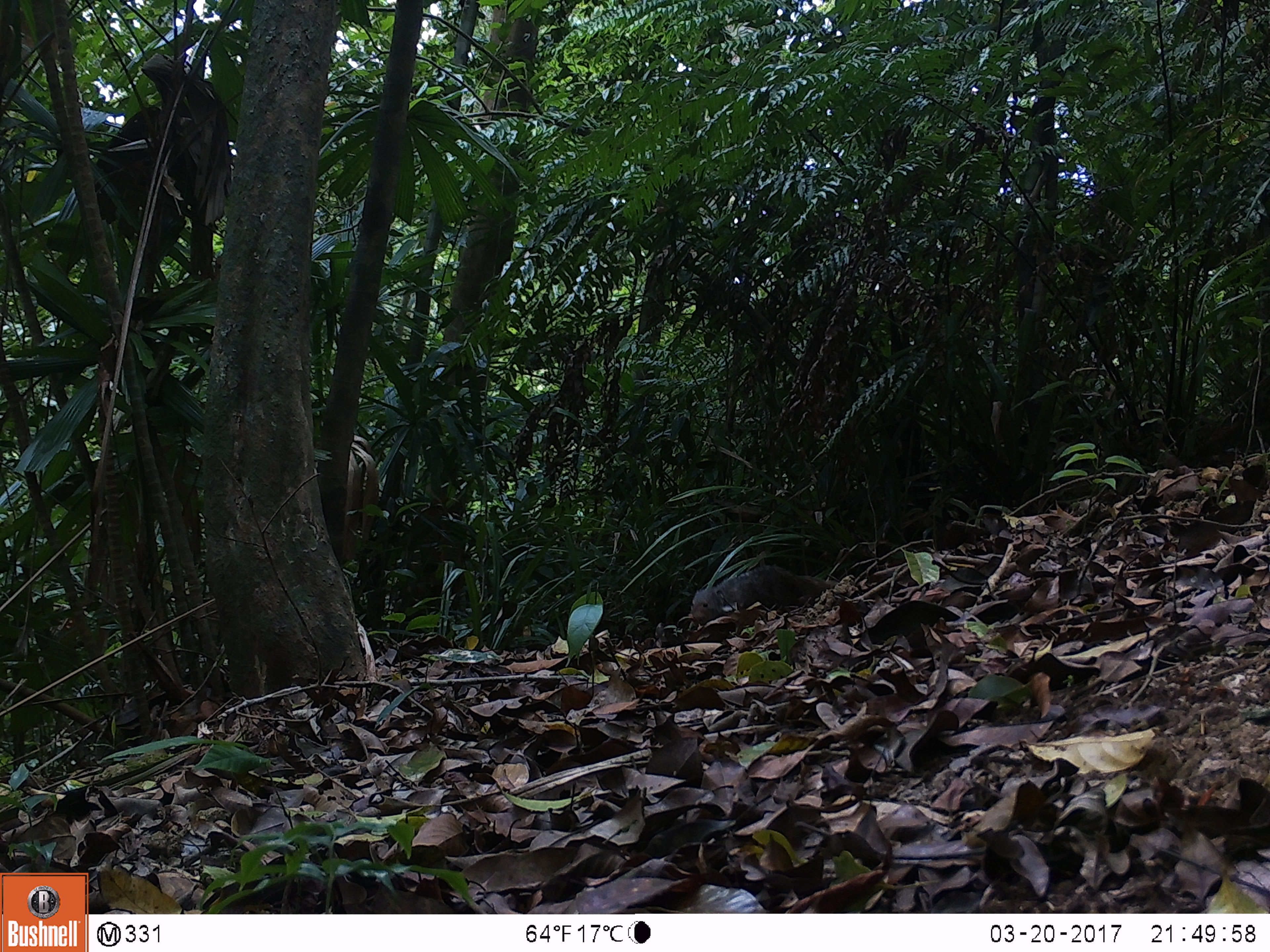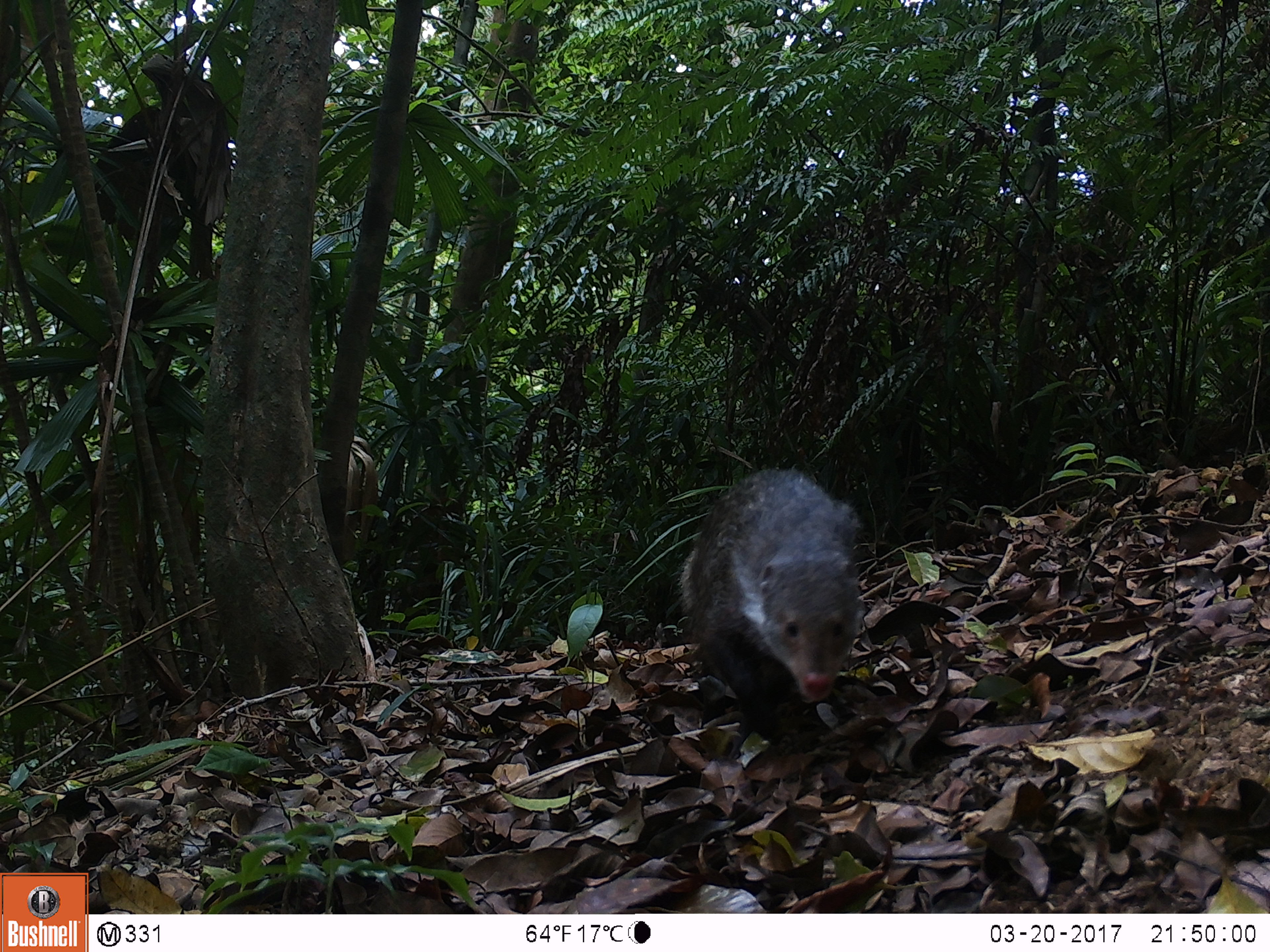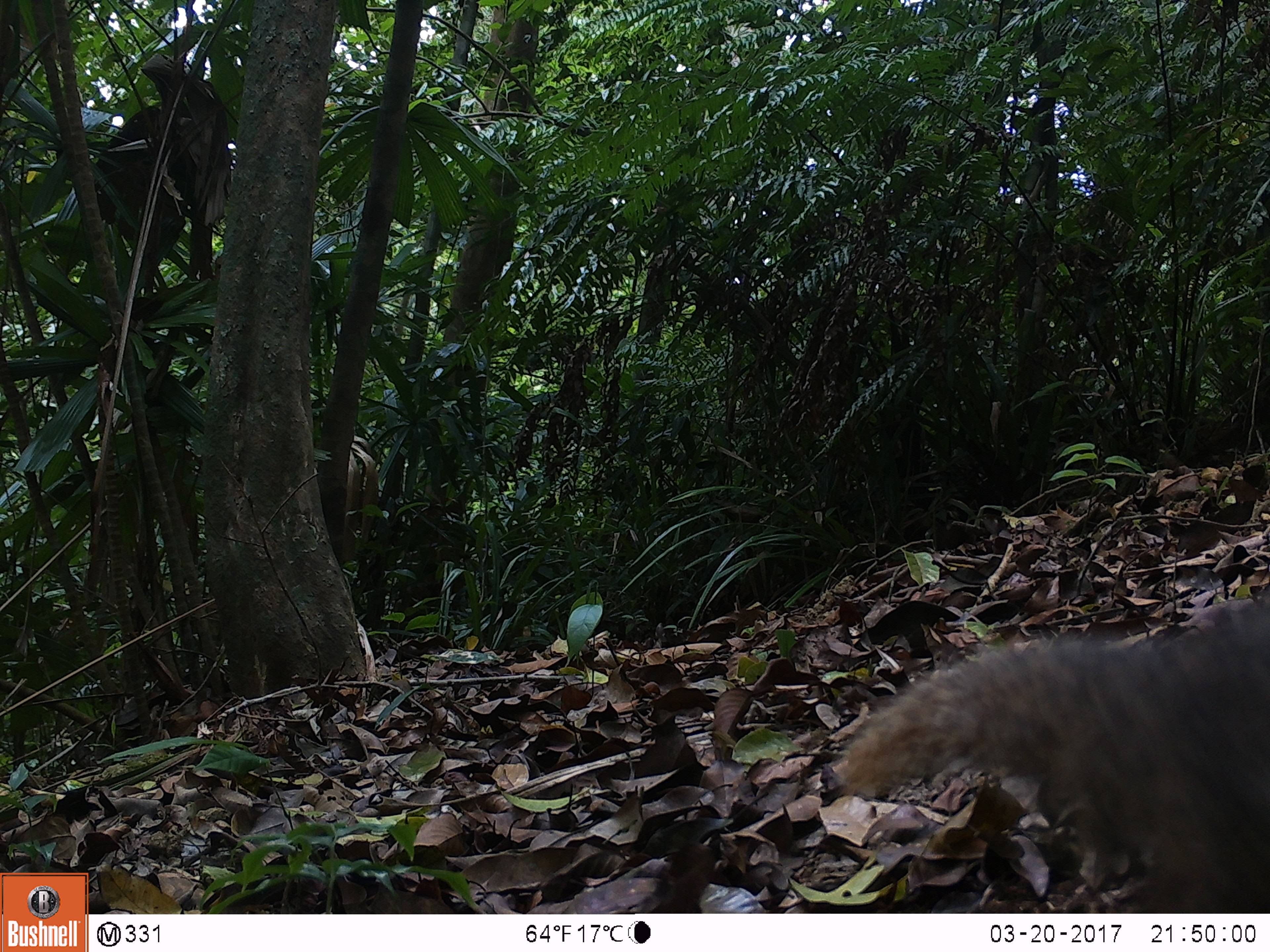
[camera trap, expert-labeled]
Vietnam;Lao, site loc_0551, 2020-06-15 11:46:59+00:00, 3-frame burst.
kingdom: Animalia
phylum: Chordata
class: Mammalia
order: Carnivora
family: Herpestidae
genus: Urva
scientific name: Urva urva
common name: crab-eating mongoose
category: crab eating mongoose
Crab eating mongoose (crab-eating mongoose) (Urva urva). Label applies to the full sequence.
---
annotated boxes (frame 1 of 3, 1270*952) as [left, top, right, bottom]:
crab eating mongoose: [689, 564, 838, 627]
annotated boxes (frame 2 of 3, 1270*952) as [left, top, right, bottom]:
crab eating mongoose: [676, 465, 864, 764]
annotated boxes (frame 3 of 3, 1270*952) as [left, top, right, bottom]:
crab eating mongoose: [824, 586, 1270, 912]